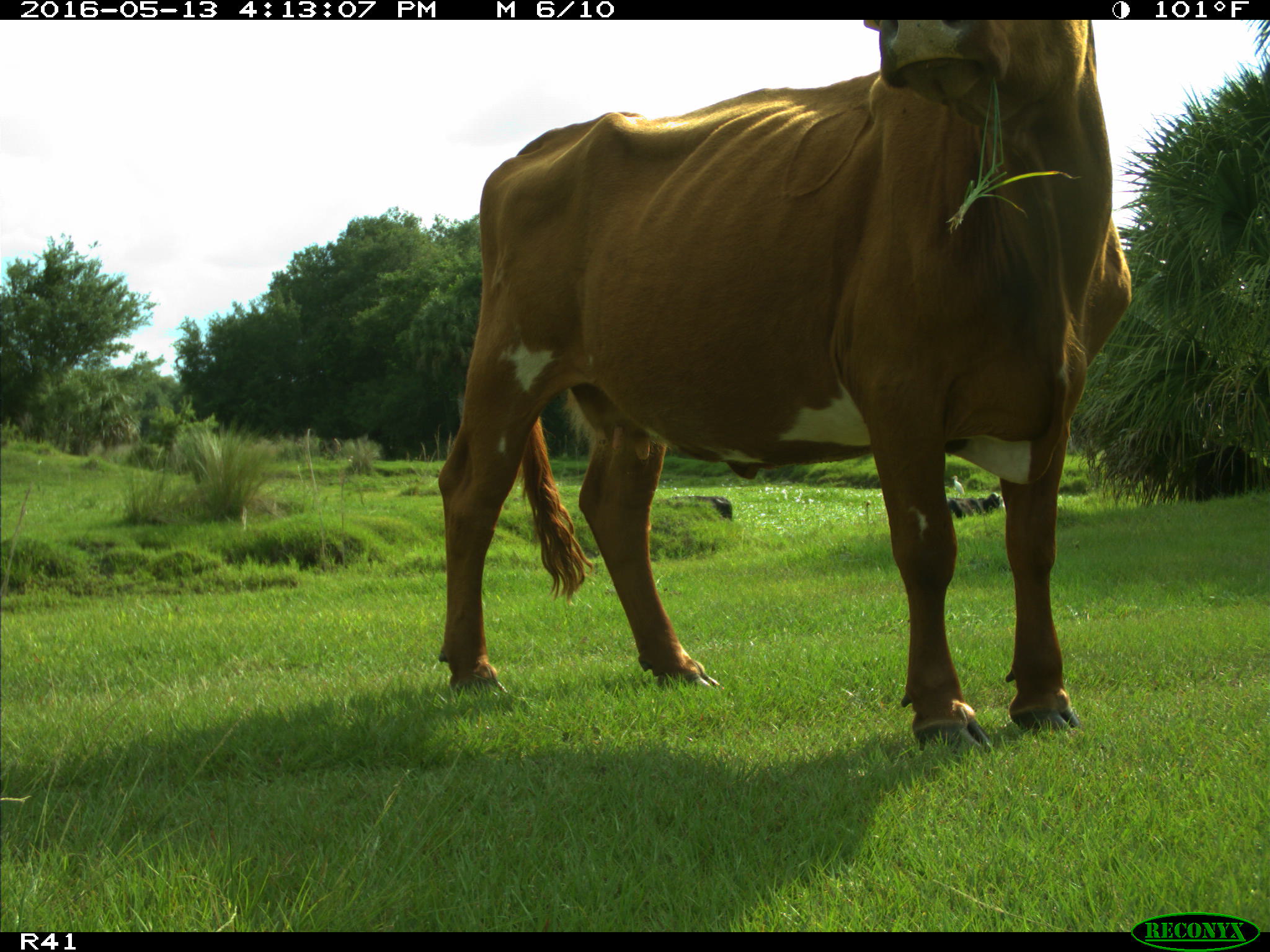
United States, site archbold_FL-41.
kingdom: Animalia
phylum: Chordata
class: Mammalia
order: Artiodactyla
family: Bovidae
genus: Bos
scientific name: Bos taurus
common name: domestic cow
Bos taurus (domestic cow).